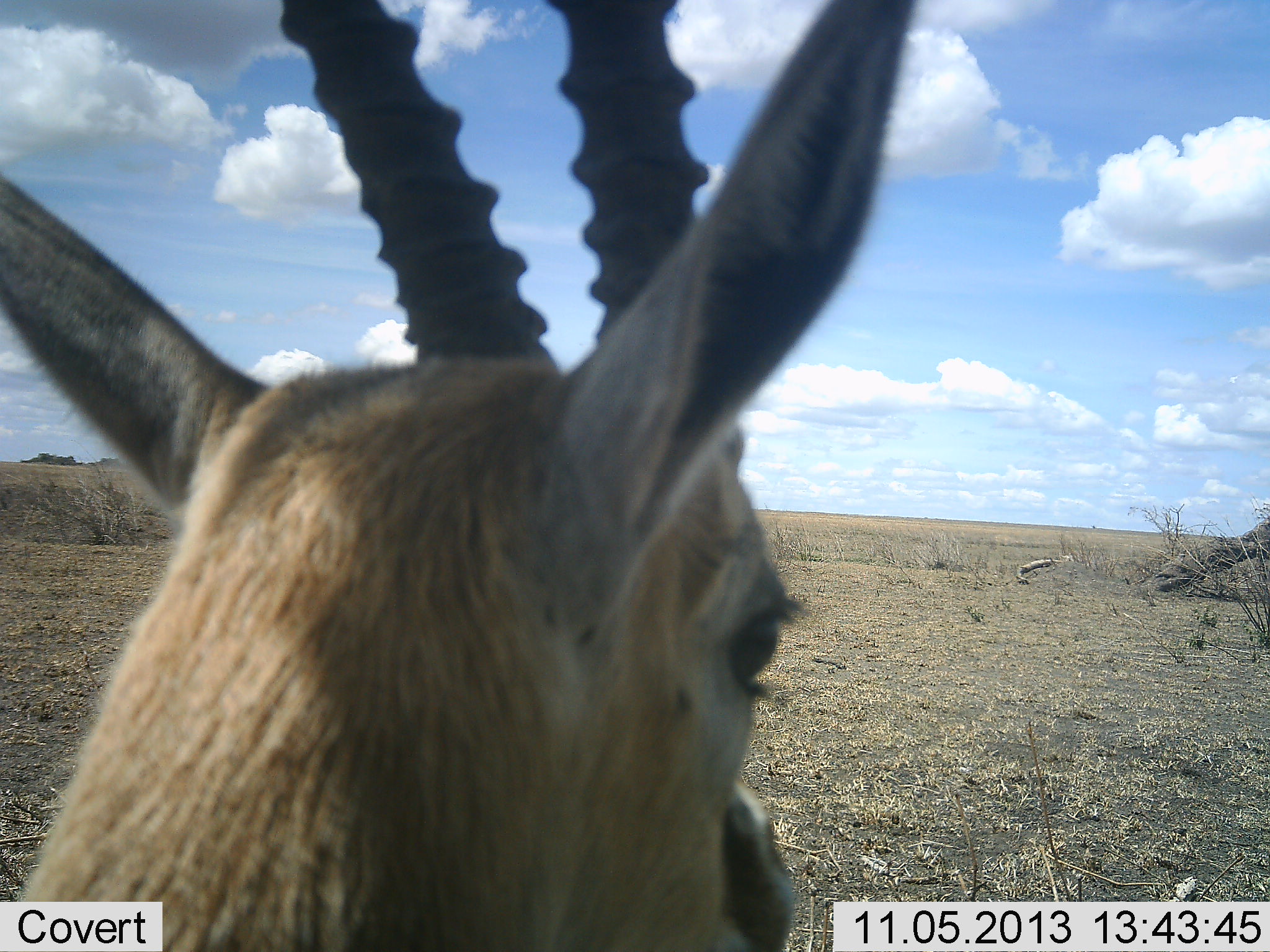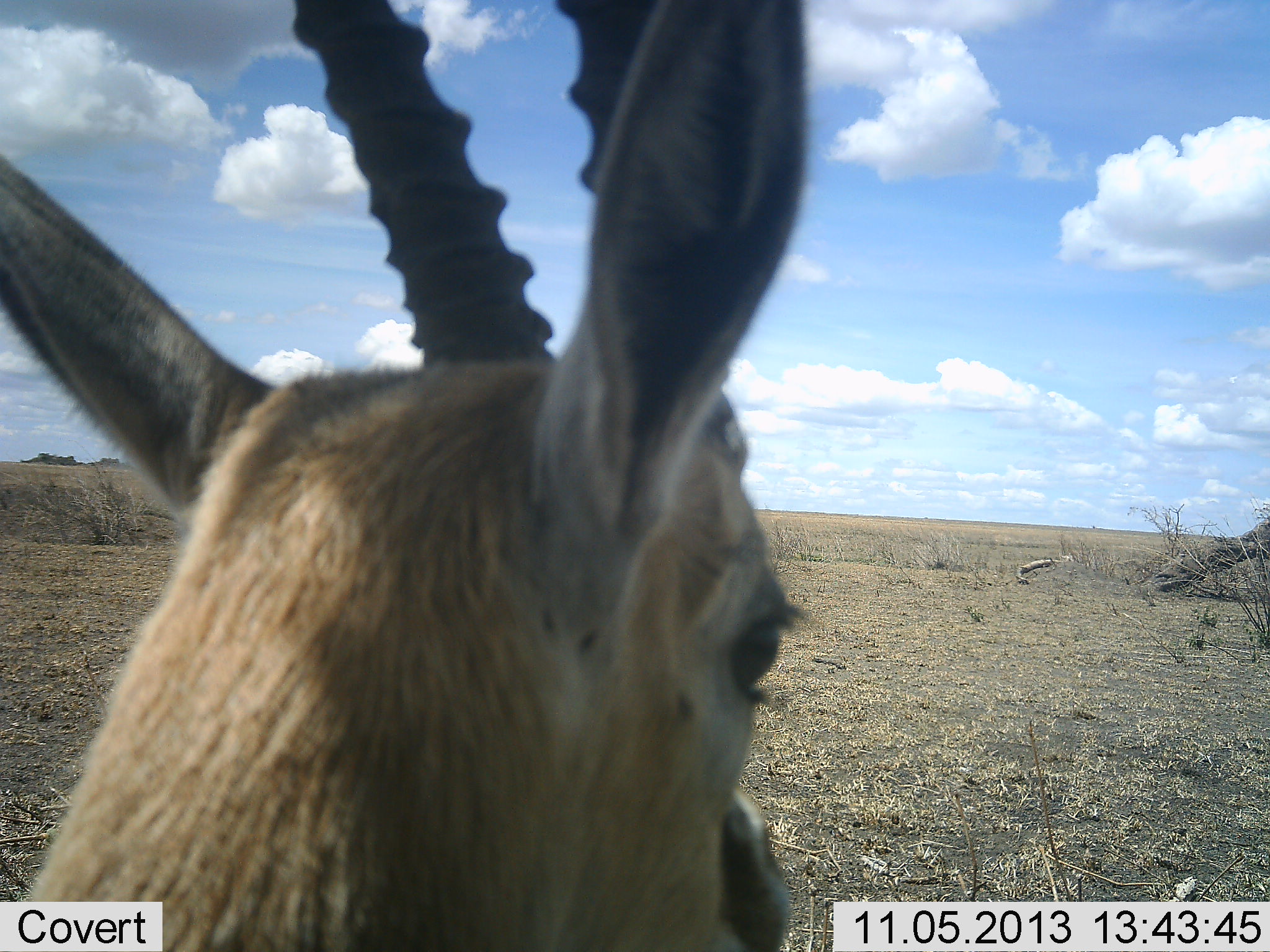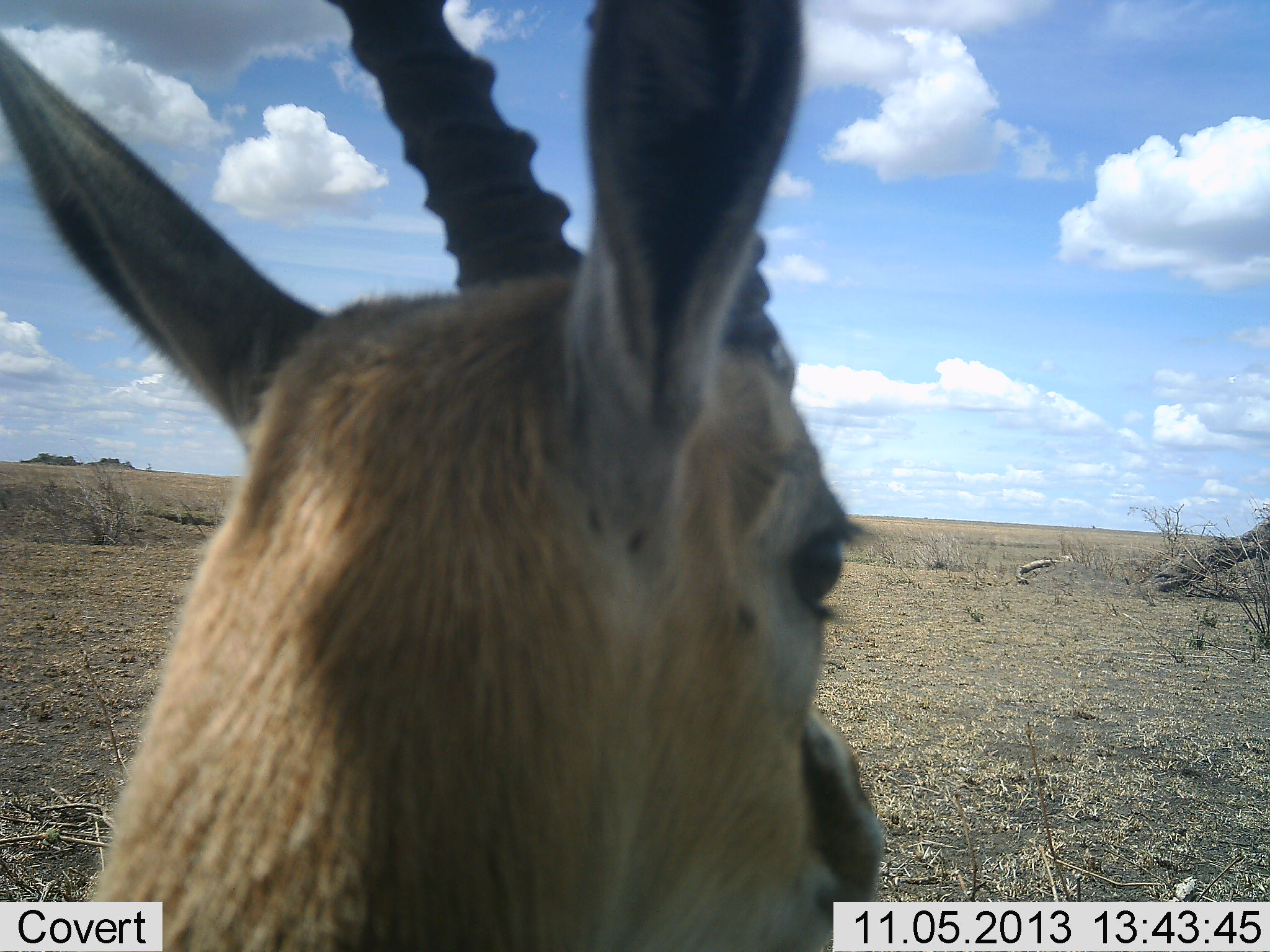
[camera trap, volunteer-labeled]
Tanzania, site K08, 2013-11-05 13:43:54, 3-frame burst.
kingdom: Animalia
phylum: Chordata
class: Mammalia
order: Artiodactyla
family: Bovidae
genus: Eudorcas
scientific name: Eudorcas thomsonii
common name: thomson's gazelle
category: gazellethomsons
Gazellethomsons (thomson's gazelle) (Eudorcas thomsonii), count 1. Behavior (volunteer vote fractions): standing 91%, resting 9%, moving 4%, interacting 0%. Young present (vote fraction): 0%. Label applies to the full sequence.